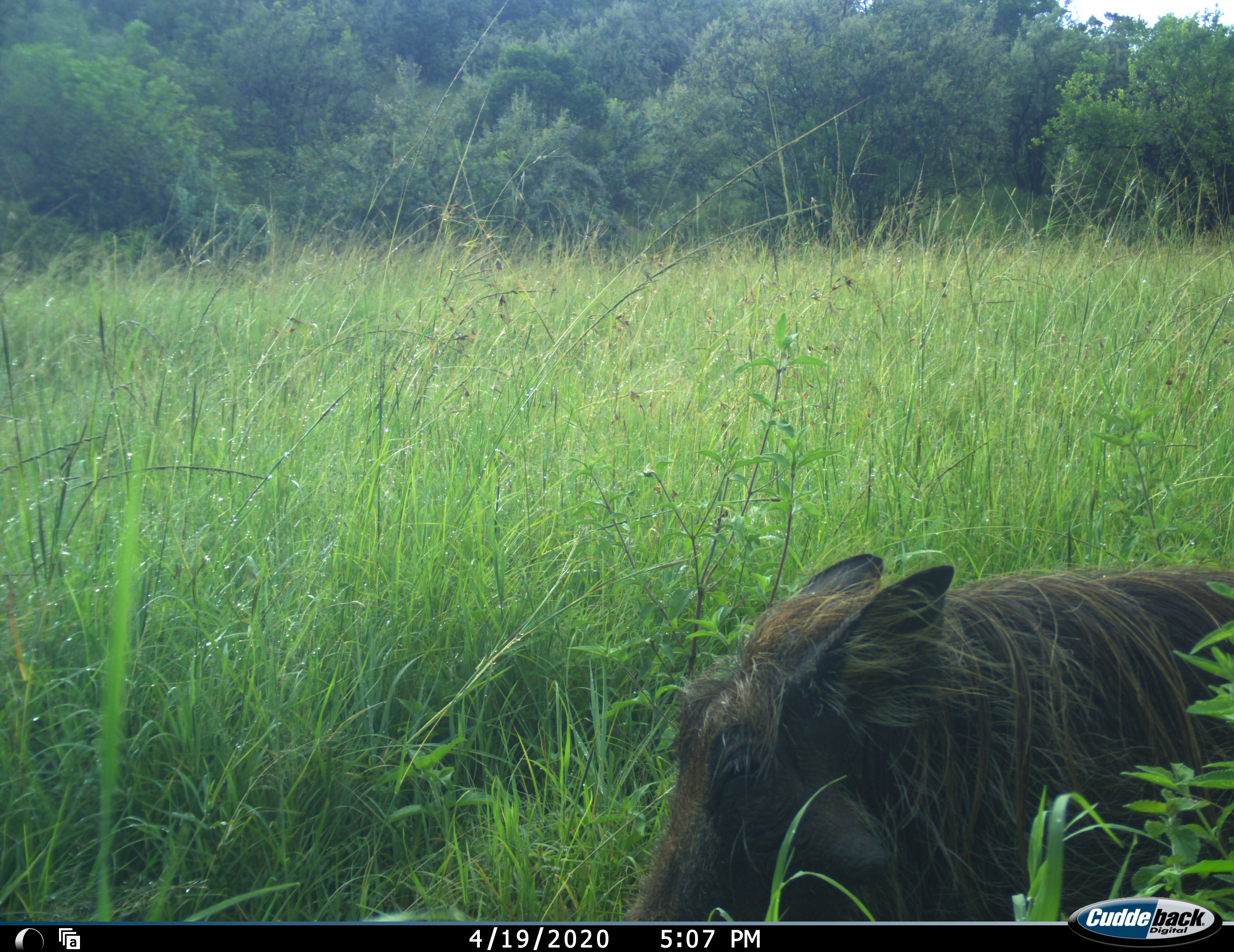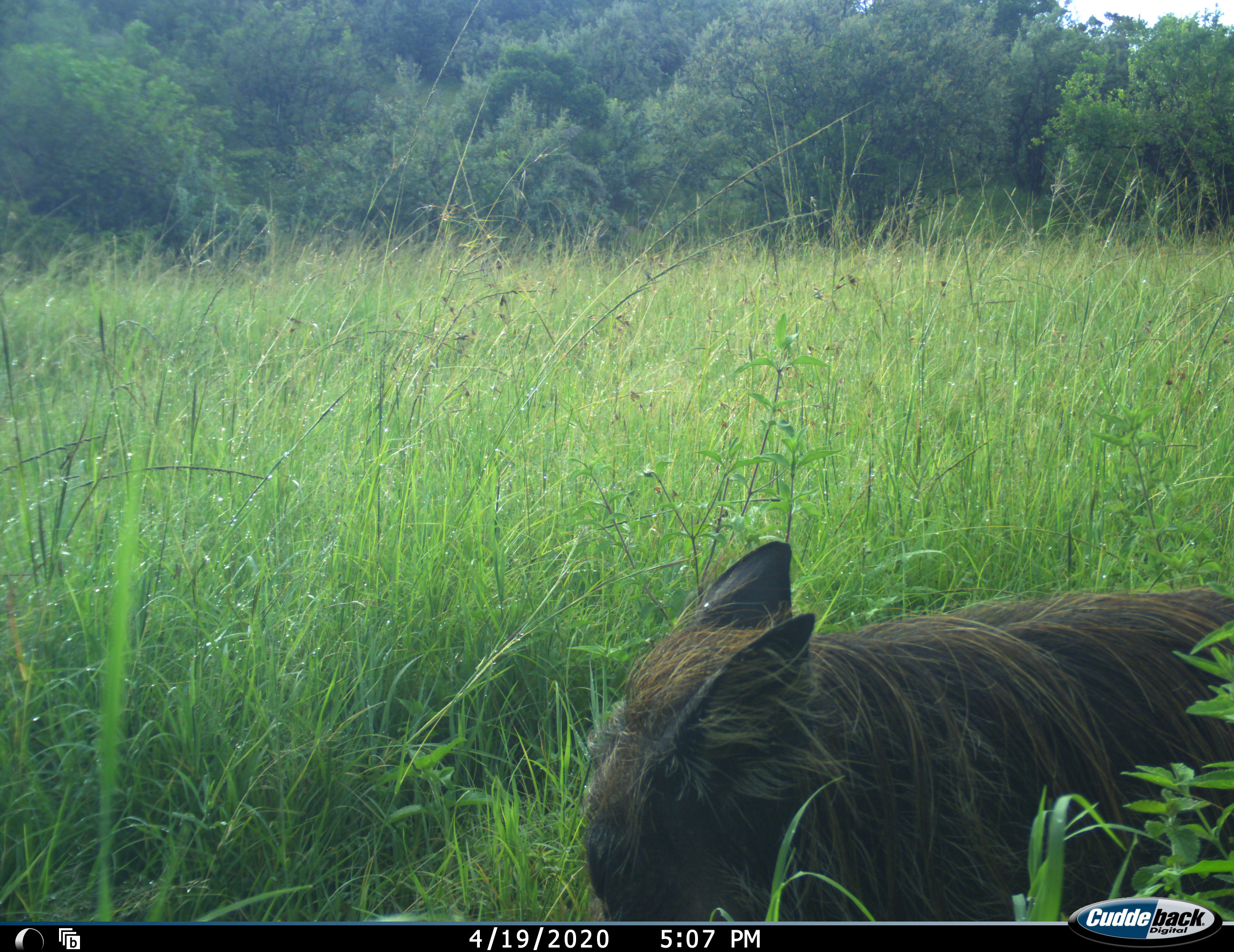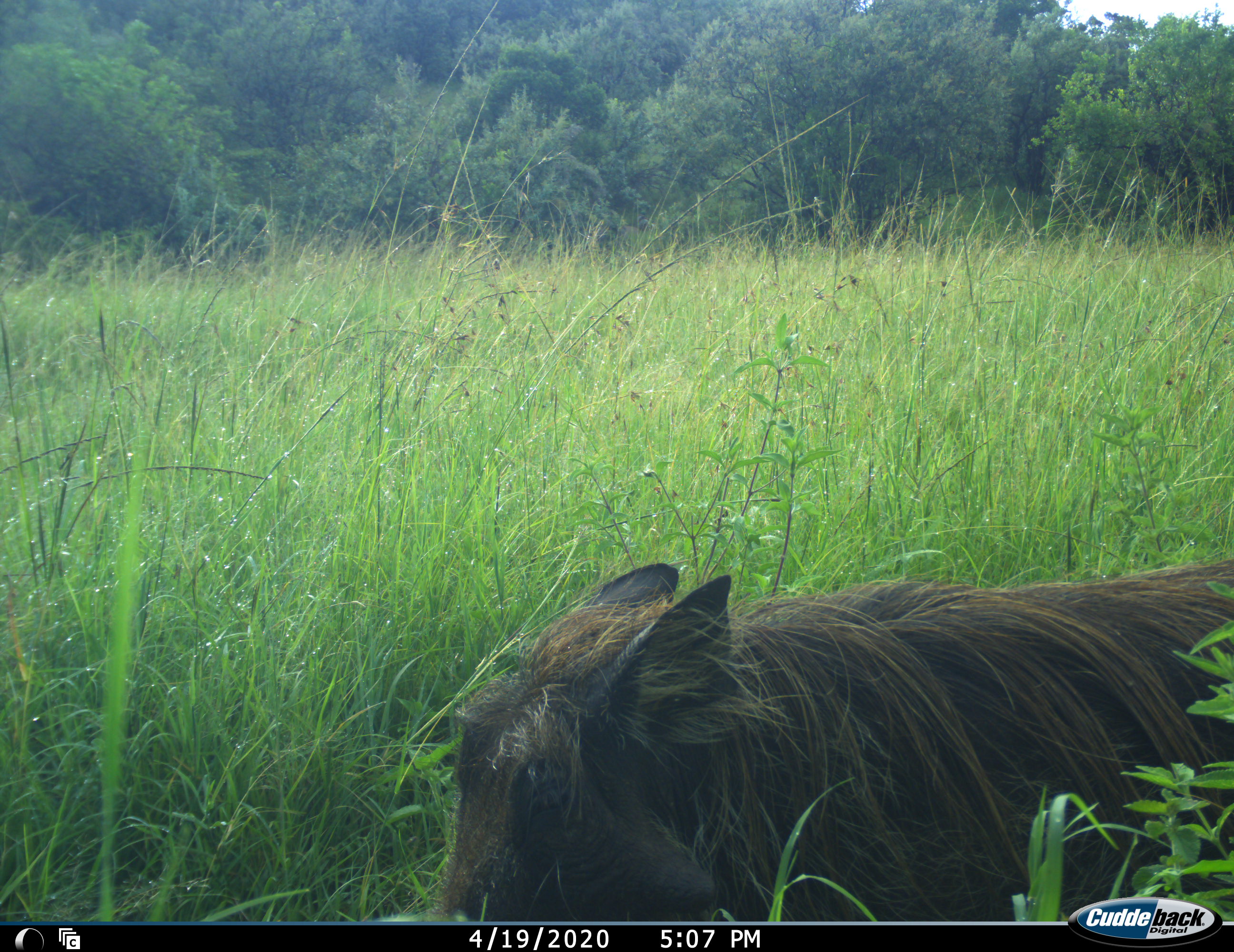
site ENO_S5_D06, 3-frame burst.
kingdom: Animalia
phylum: Chordata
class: Mammalia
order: Artiodactyla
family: Suidae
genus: Phacochoerus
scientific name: Phacochoerus africanus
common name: warthog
Warthog (Phacochoerus africanus), count 1. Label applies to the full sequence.